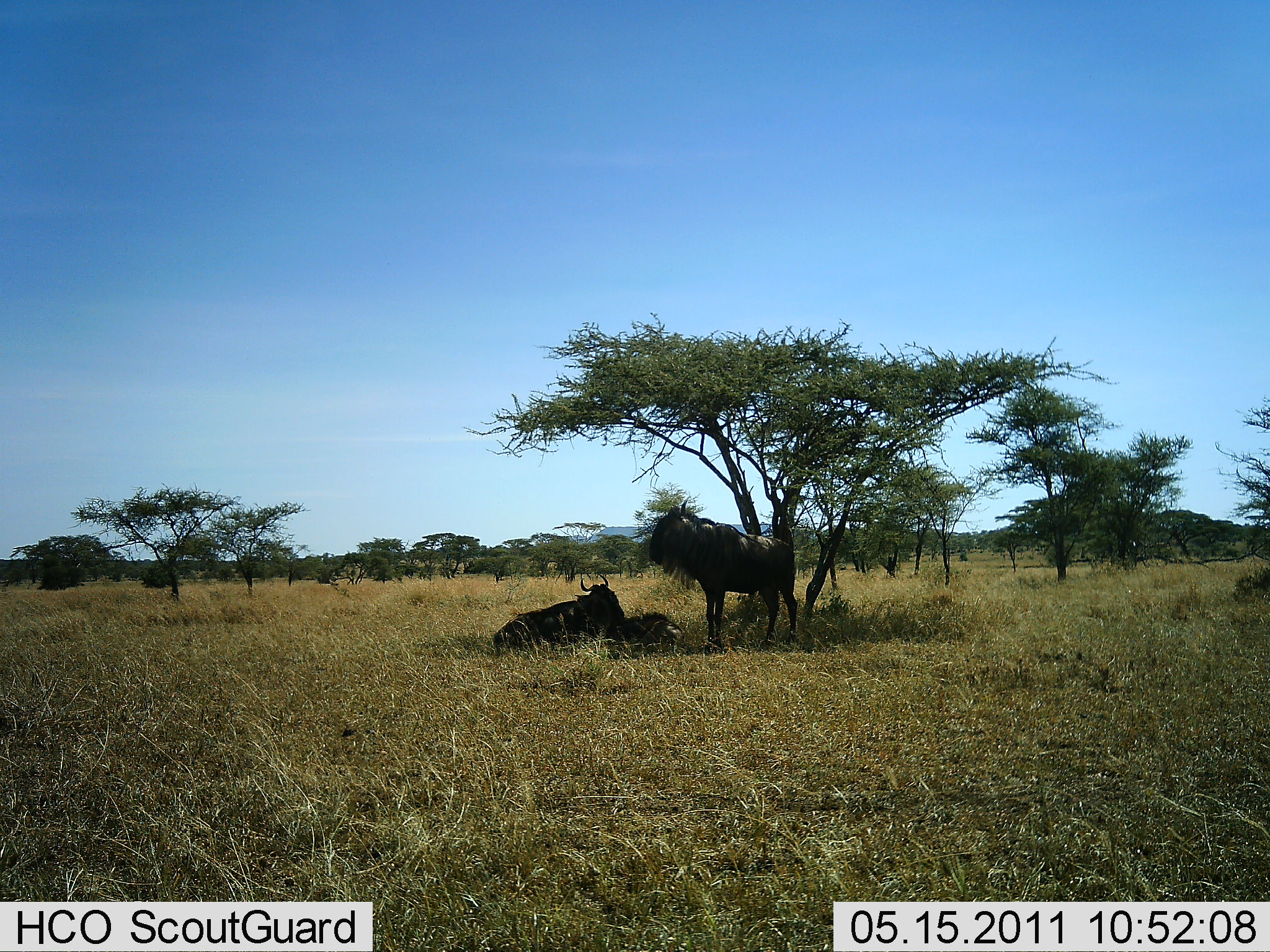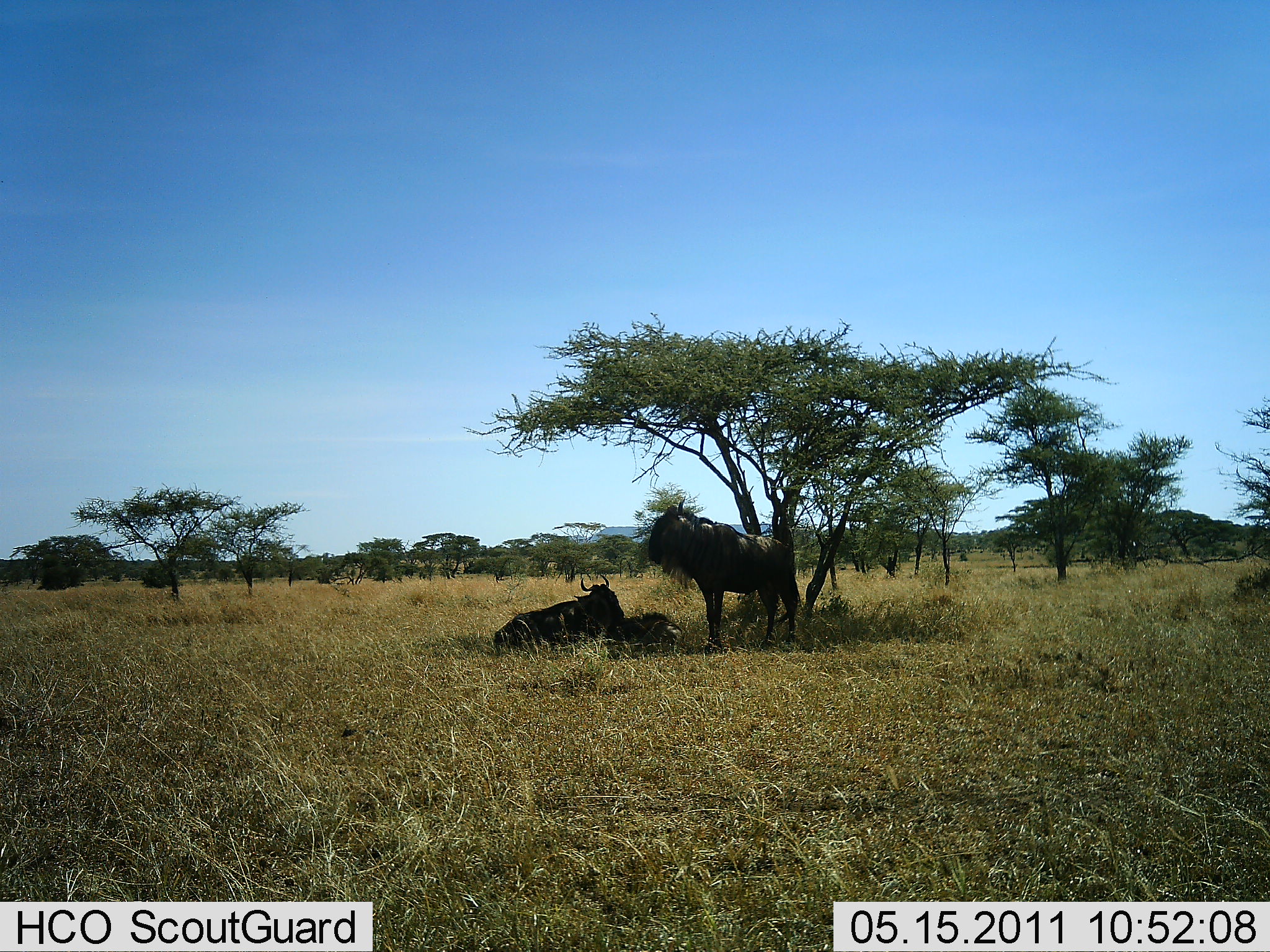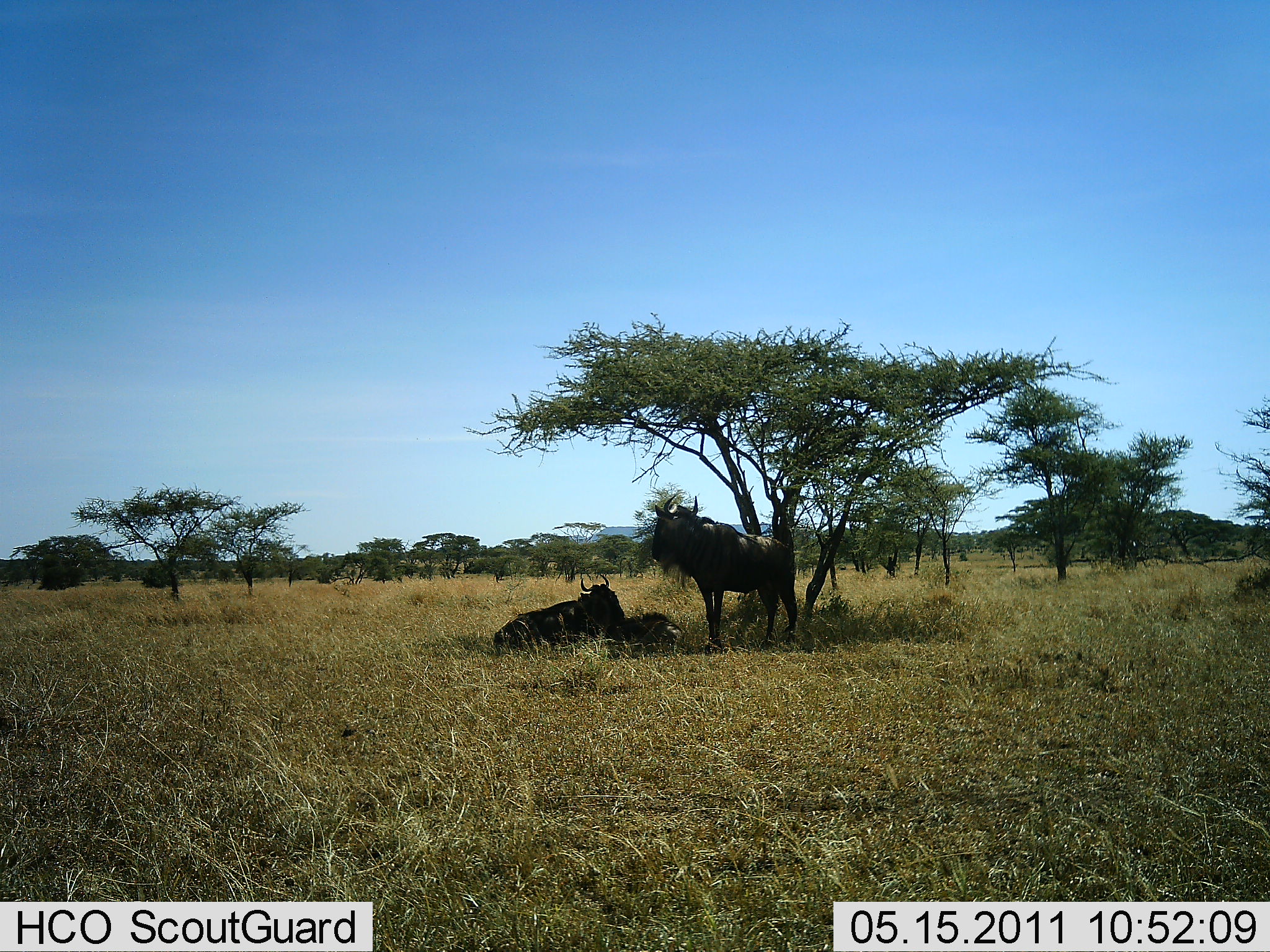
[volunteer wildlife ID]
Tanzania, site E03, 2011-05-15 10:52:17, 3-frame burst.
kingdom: Animalia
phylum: Chordata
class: Mammalia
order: Artiodactyla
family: Bovidae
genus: Connochaetes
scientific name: Connochaetes taurinus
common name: blue wildebeest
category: wildebeest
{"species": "wildebeest (blue wildebeest) (Connochaetes taurinus)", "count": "3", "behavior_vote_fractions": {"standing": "67%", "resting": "100%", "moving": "0%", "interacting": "0%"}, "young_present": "33%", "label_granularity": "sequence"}